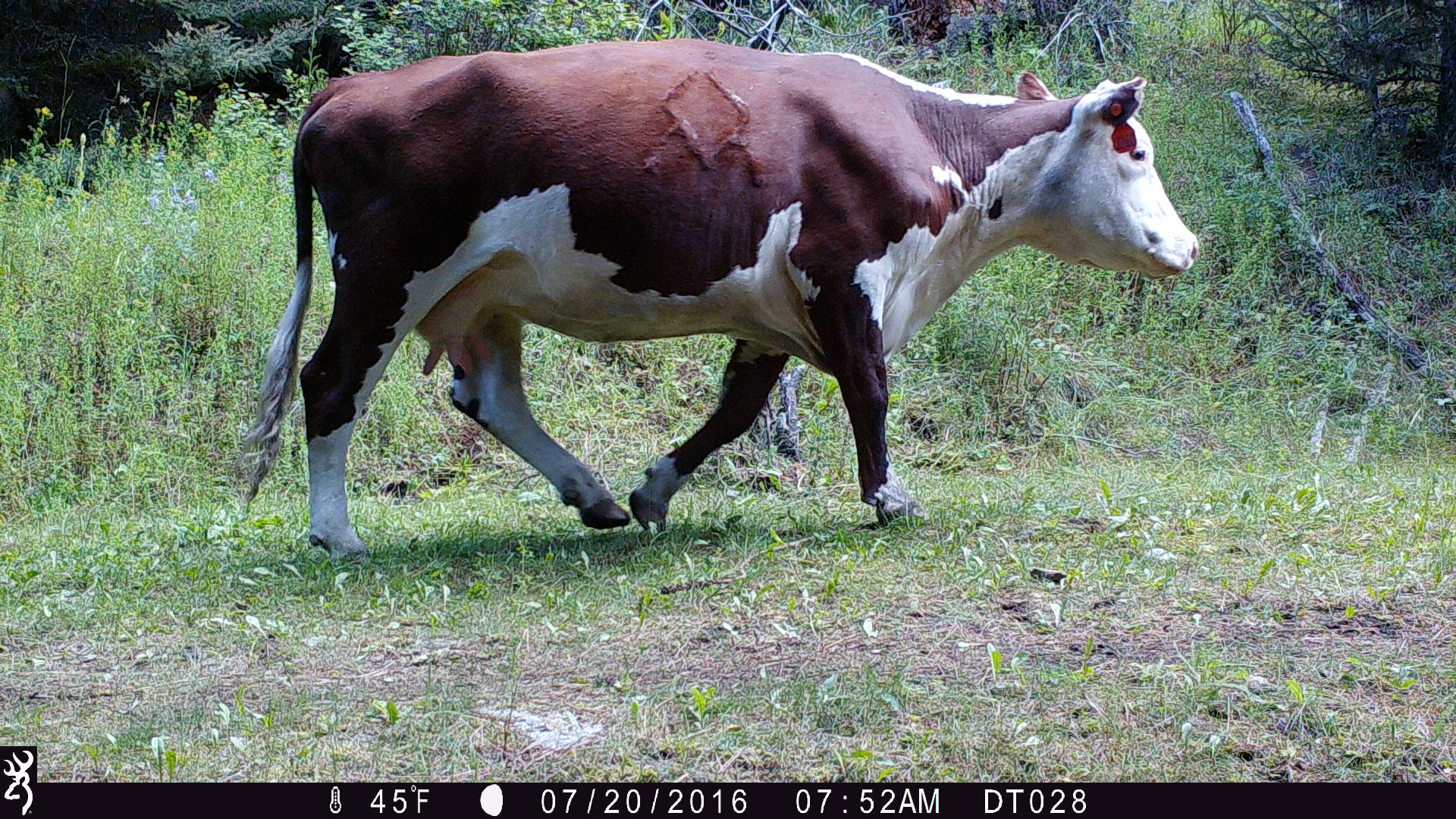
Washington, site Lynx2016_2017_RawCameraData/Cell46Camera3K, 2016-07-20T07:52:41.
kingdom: Animalia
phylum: Chordata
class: Mammalia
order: Artiodactyla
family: Bovidae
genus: Bos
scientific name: Bos taurus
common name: domestic cattle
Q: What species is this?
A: Domestic cattle (Bos taurus).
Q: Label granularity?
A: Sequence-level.